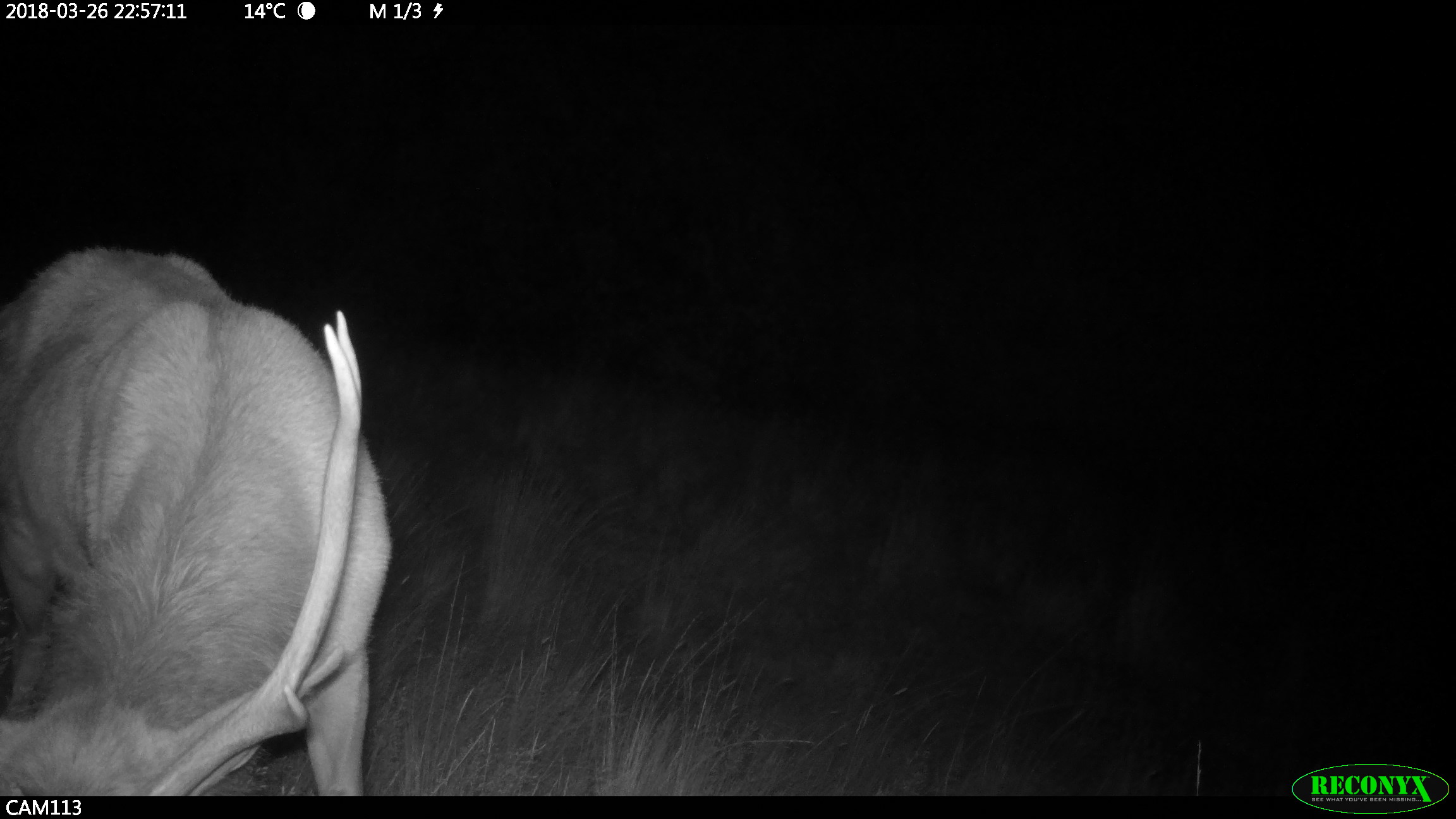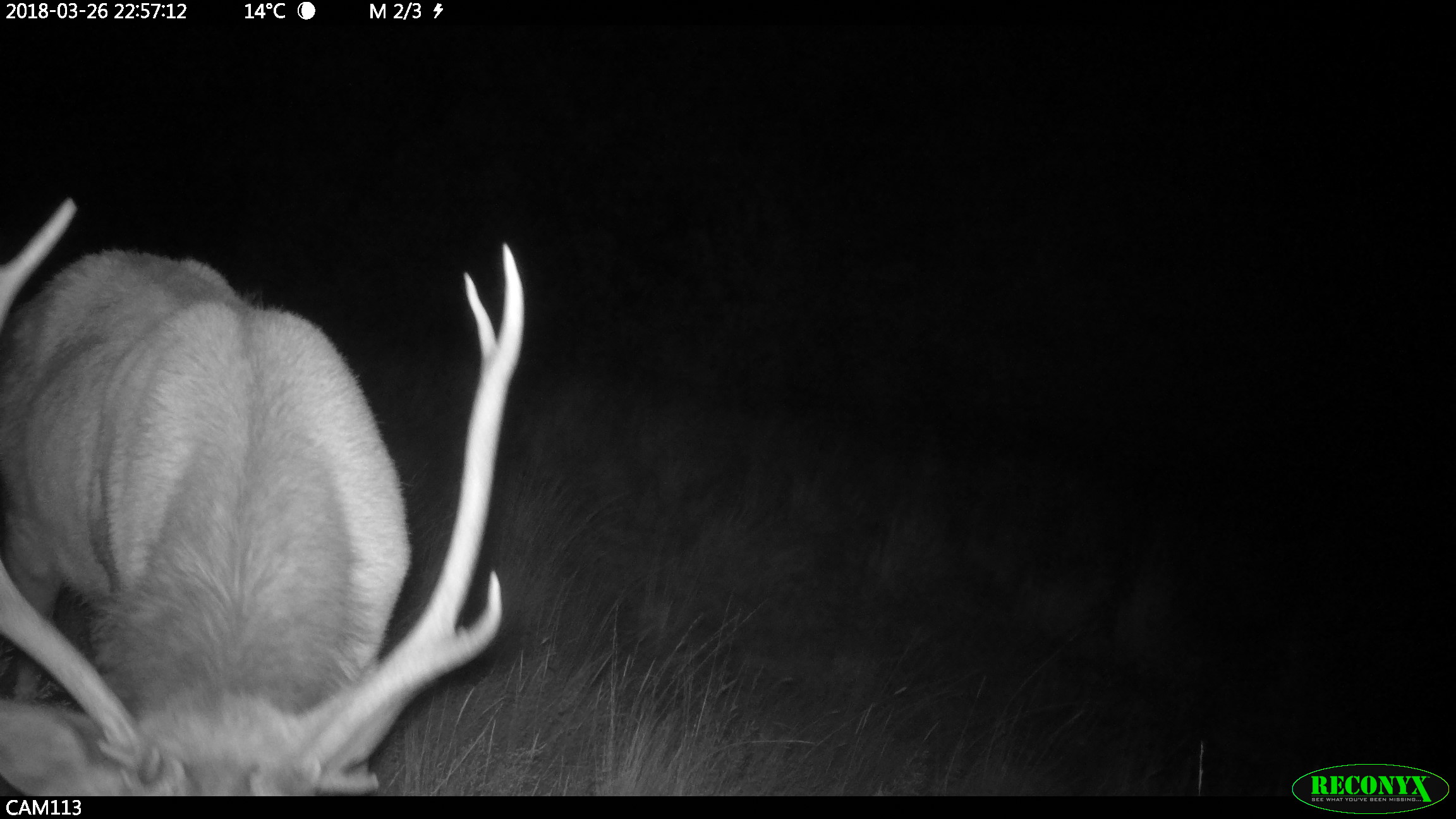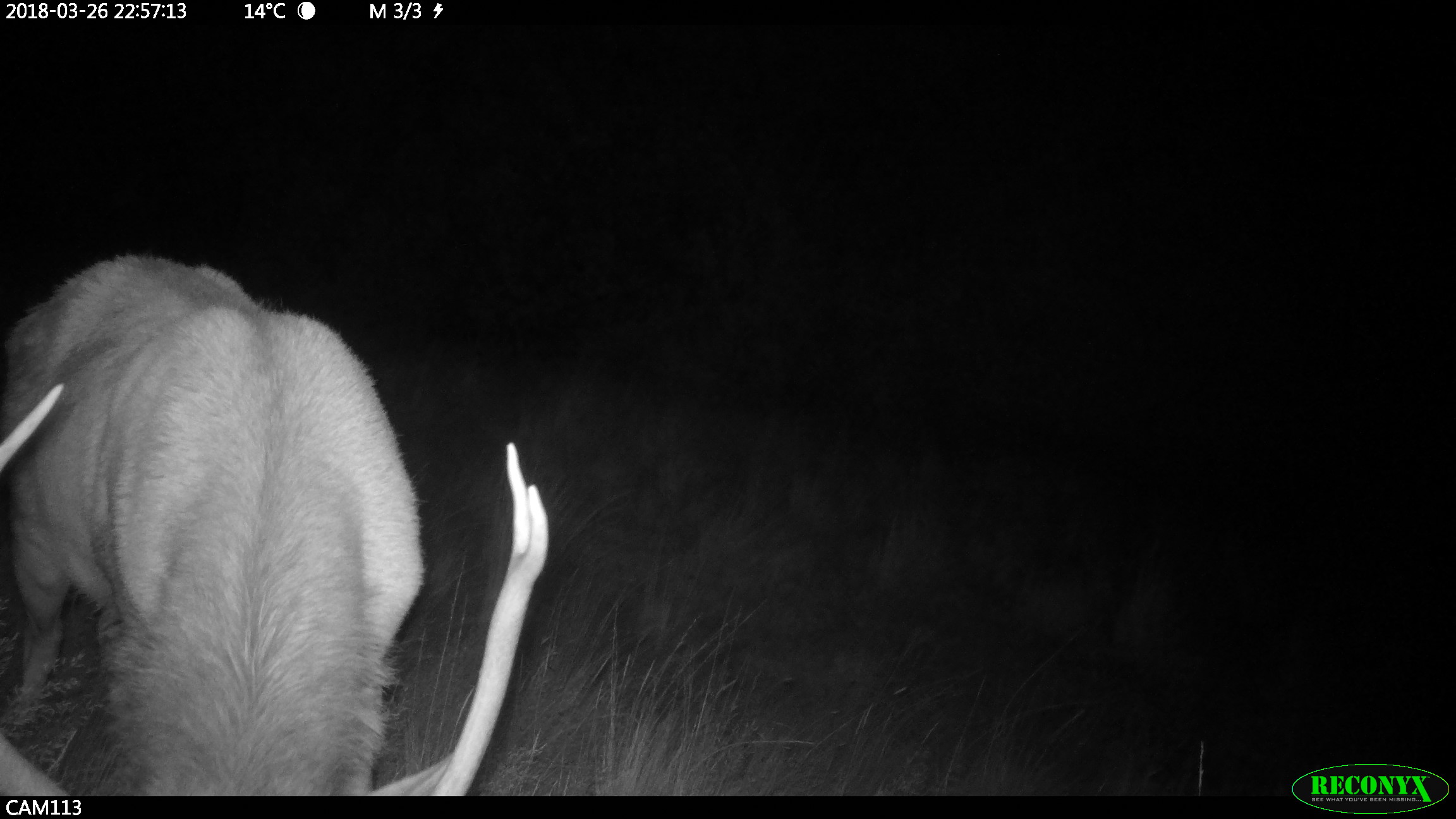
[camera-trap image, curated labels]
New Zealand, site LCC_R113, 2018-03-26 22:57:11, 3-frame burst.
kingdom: Animalia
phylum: Chordata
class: Mammalia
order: Artiodactyla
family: Cervidae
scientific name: Cervidae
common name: deer